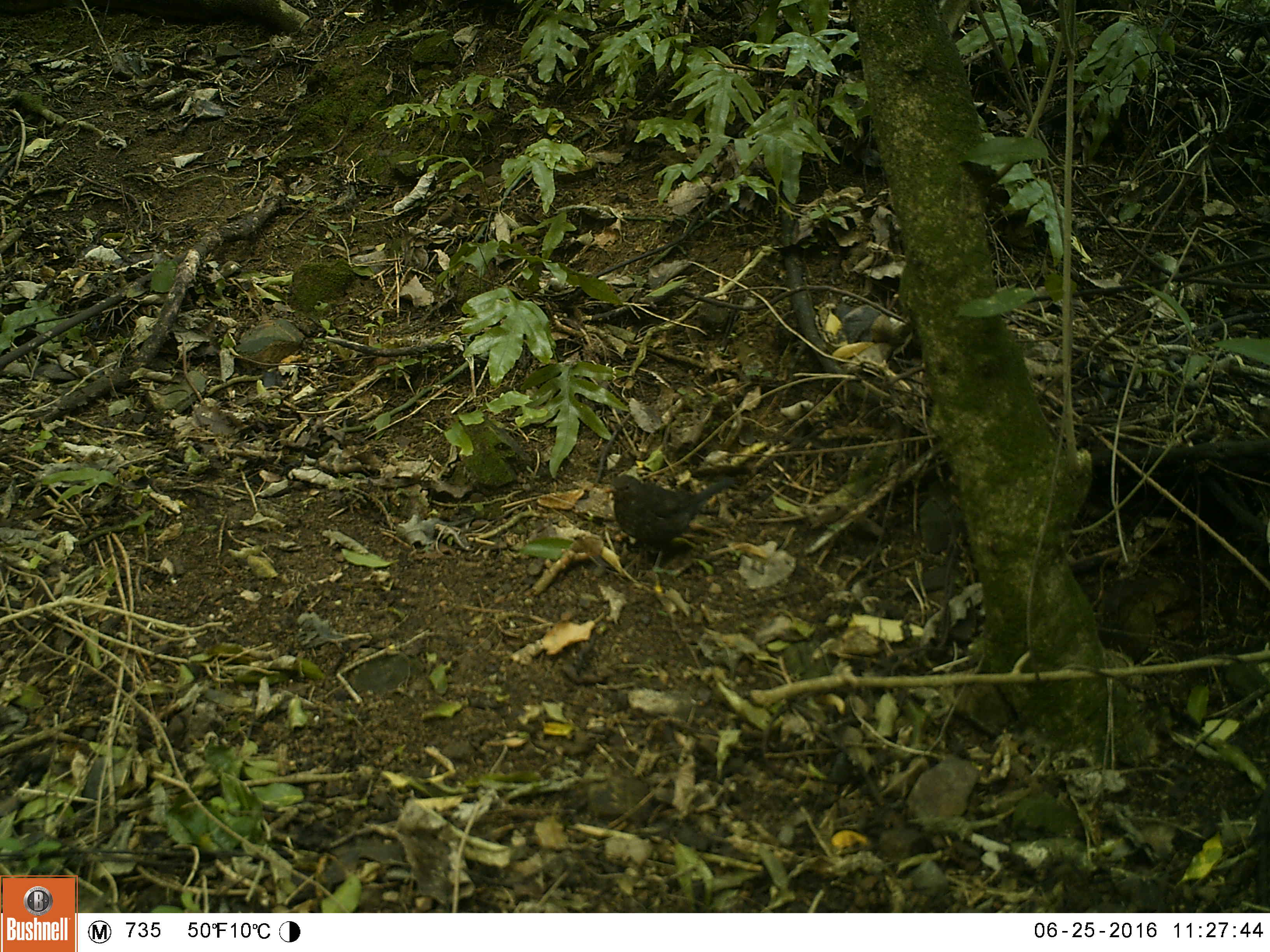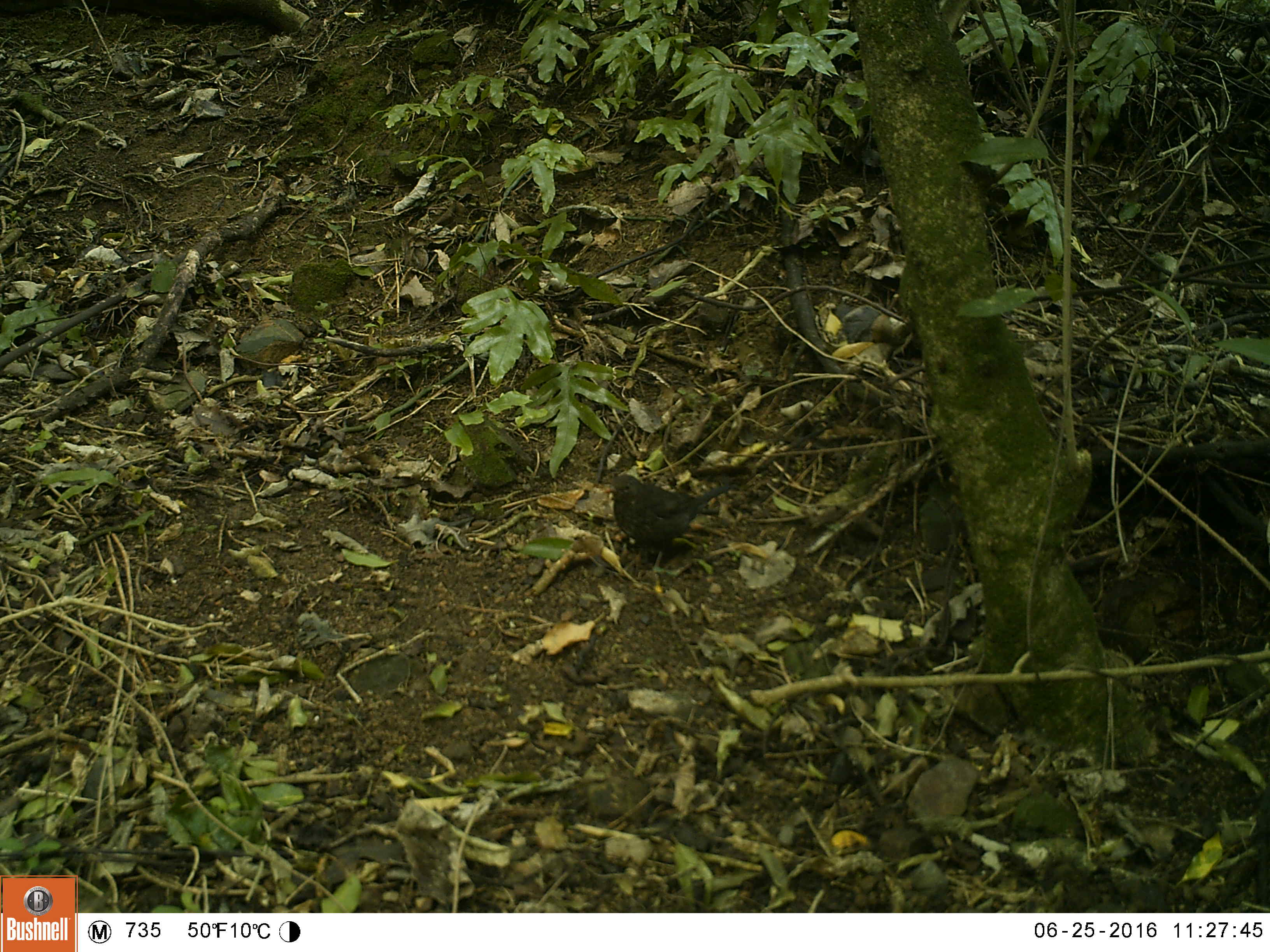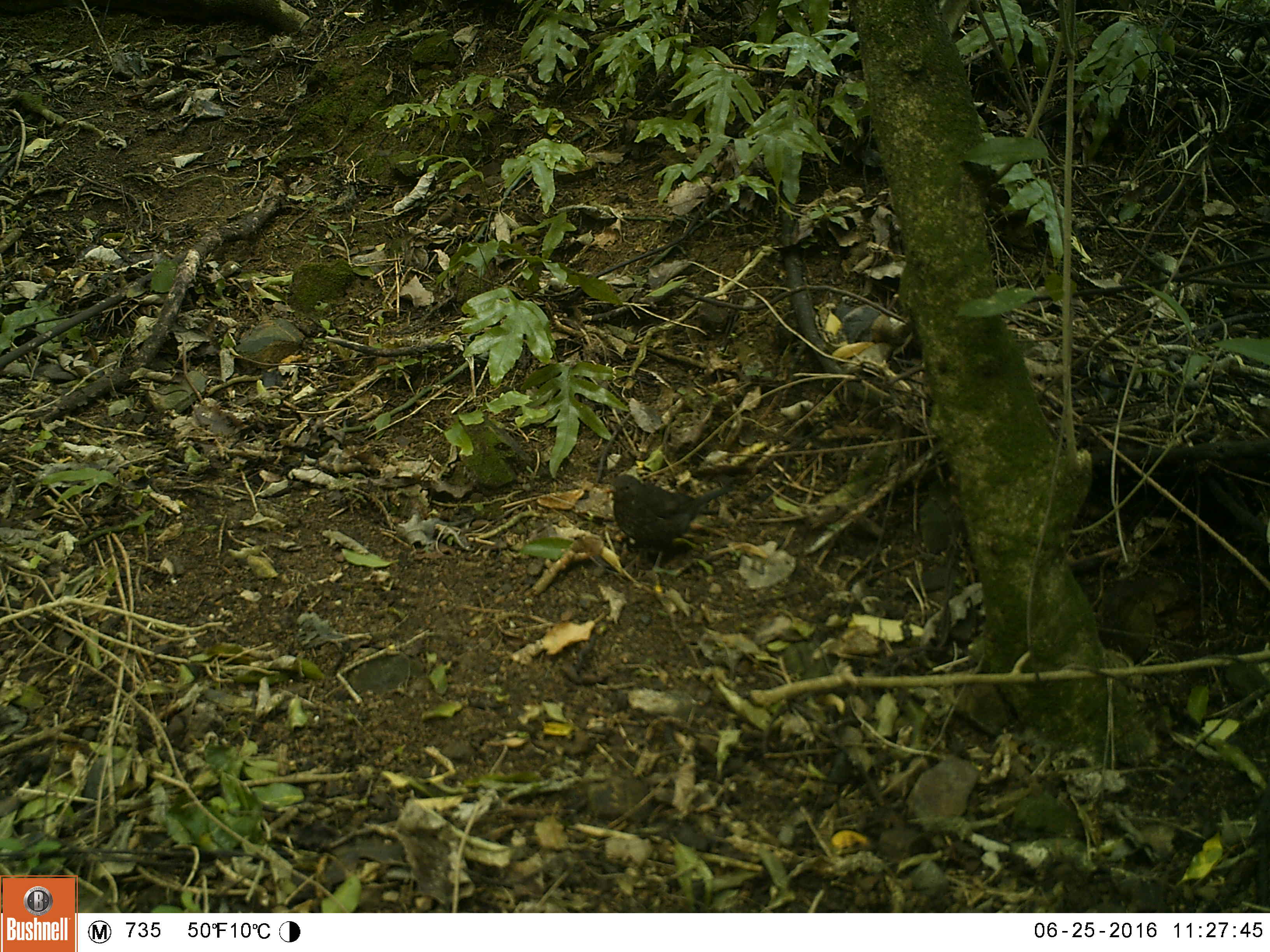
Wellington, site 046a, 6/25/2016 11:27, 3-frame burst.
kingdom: Animalia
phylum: Chordata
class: Aves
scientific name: Aves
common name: bird